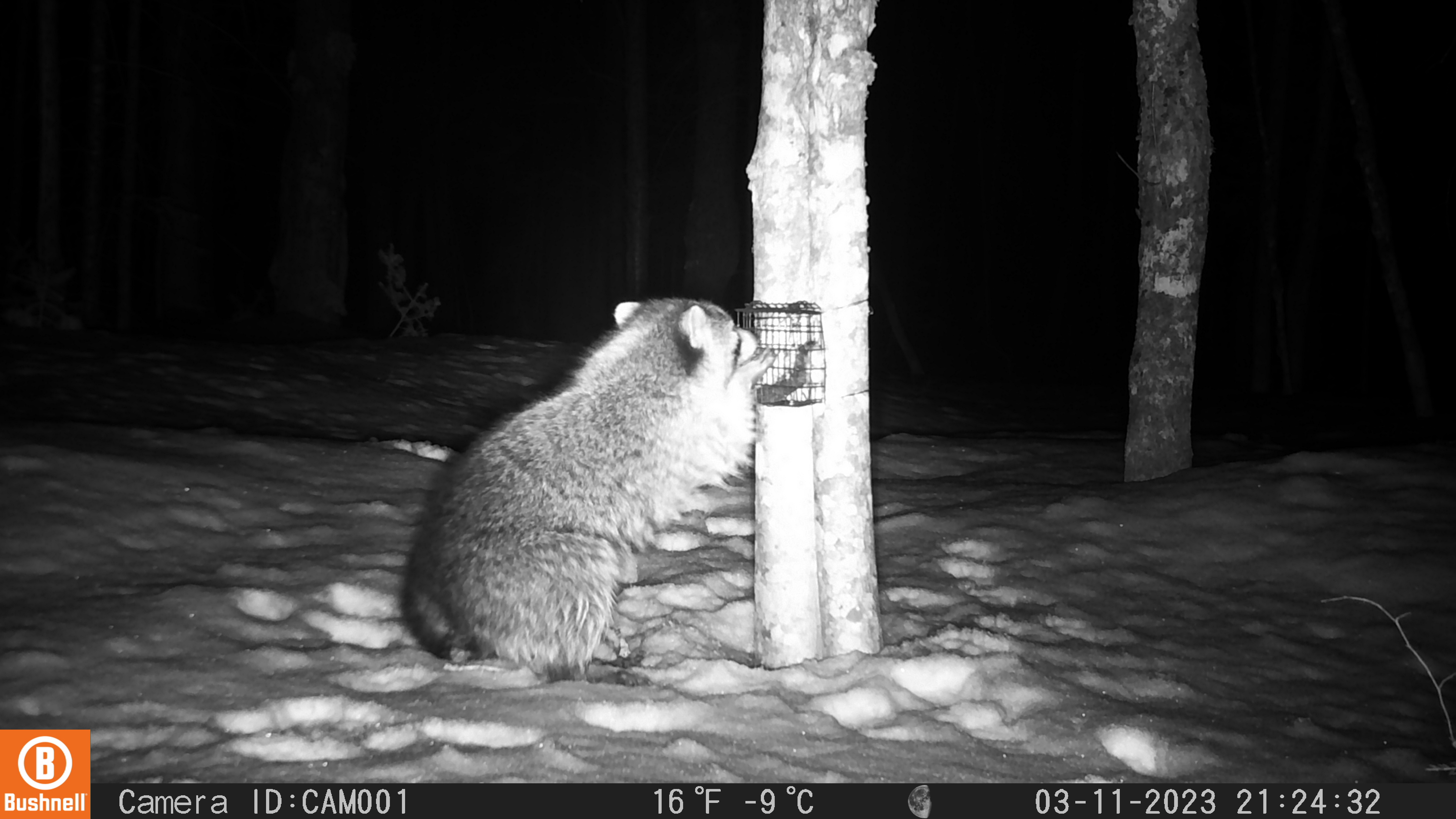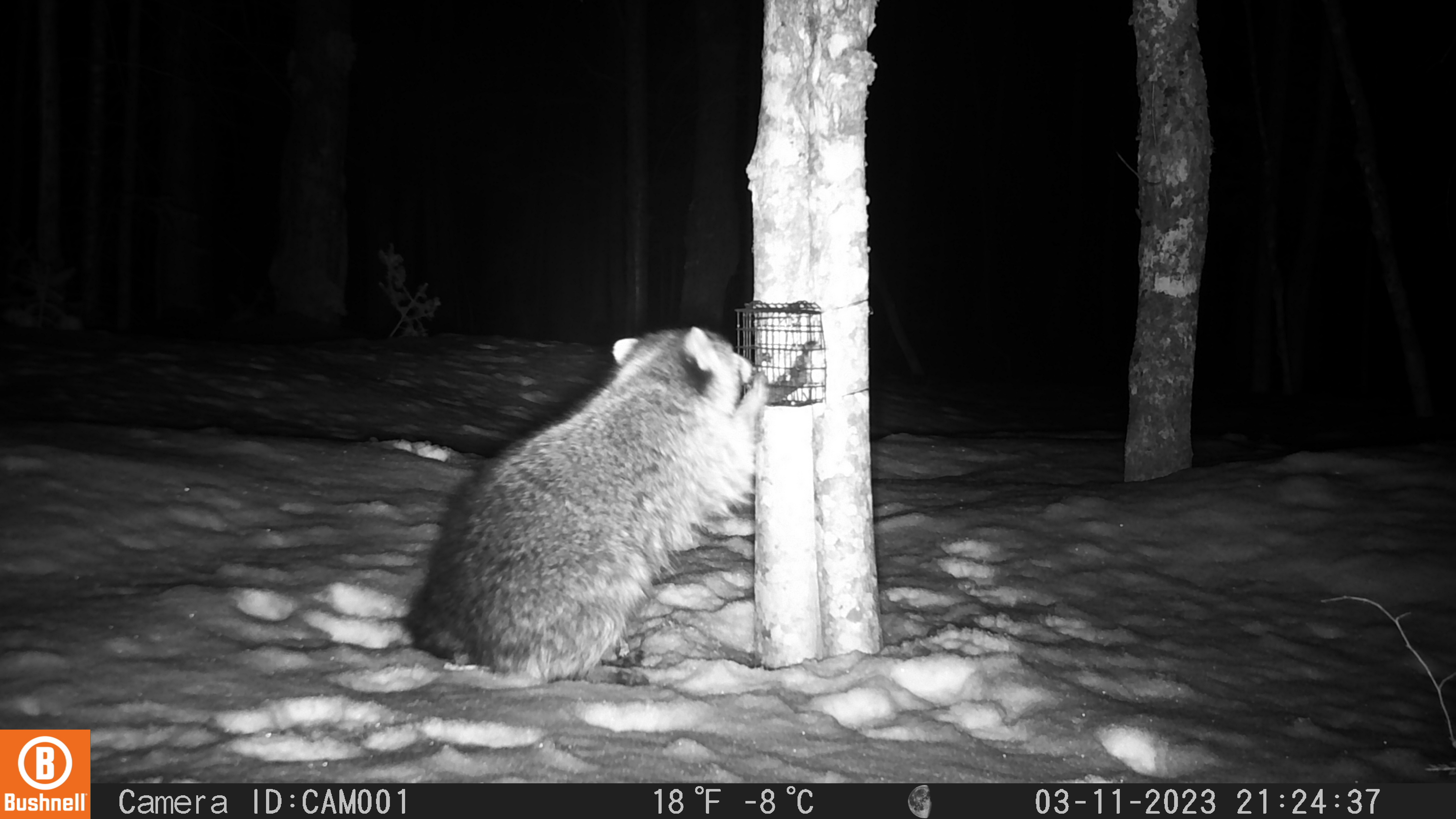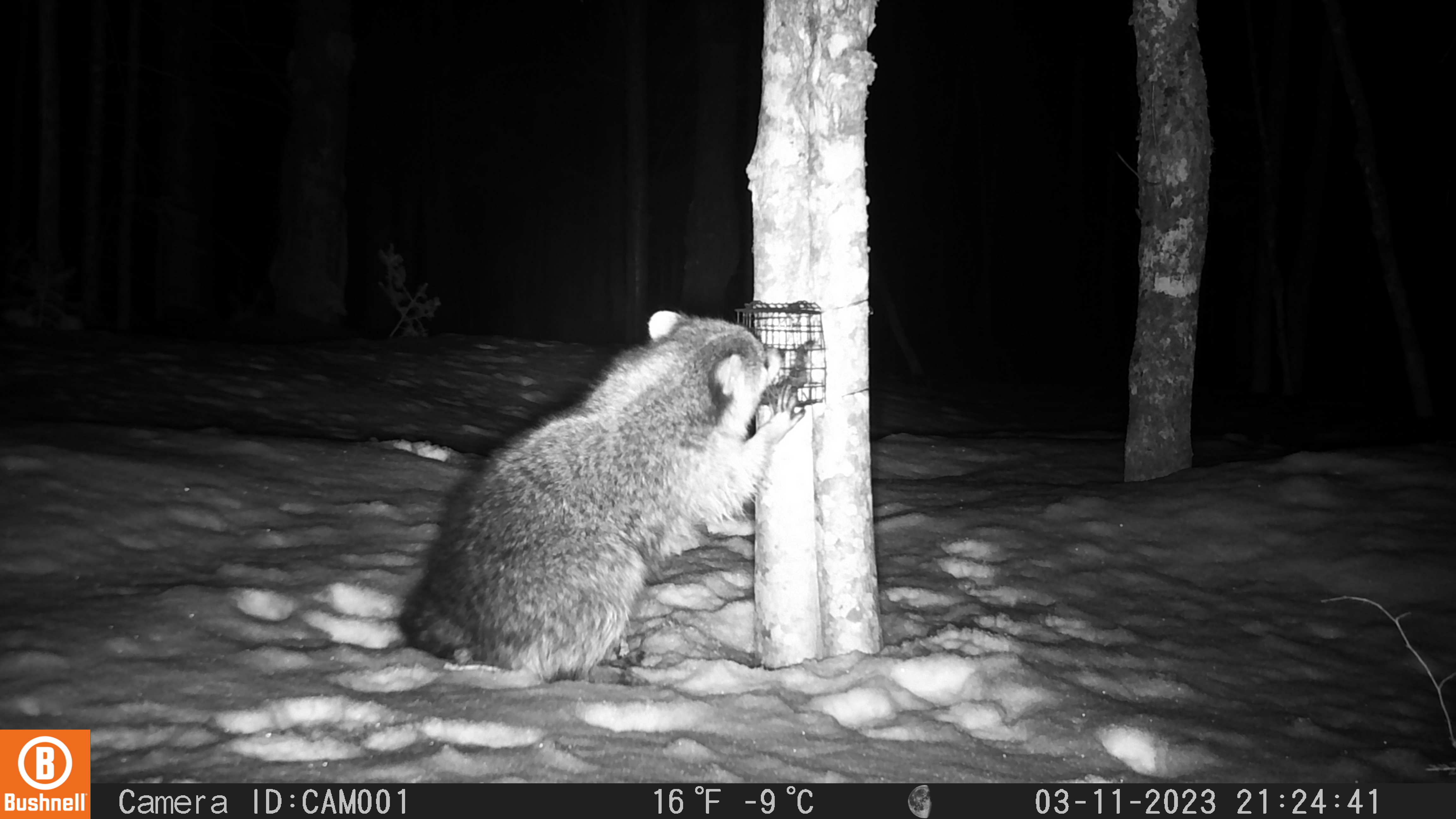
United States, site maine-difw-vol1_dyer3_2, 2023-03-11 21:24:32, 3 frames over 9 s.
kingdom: Animalia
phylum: Chordata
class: Mammalia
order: Carnivora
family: Procyonidae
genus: Procyon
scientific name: Procyon lotor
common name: raccoon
Raccoon (Procyon lotor).